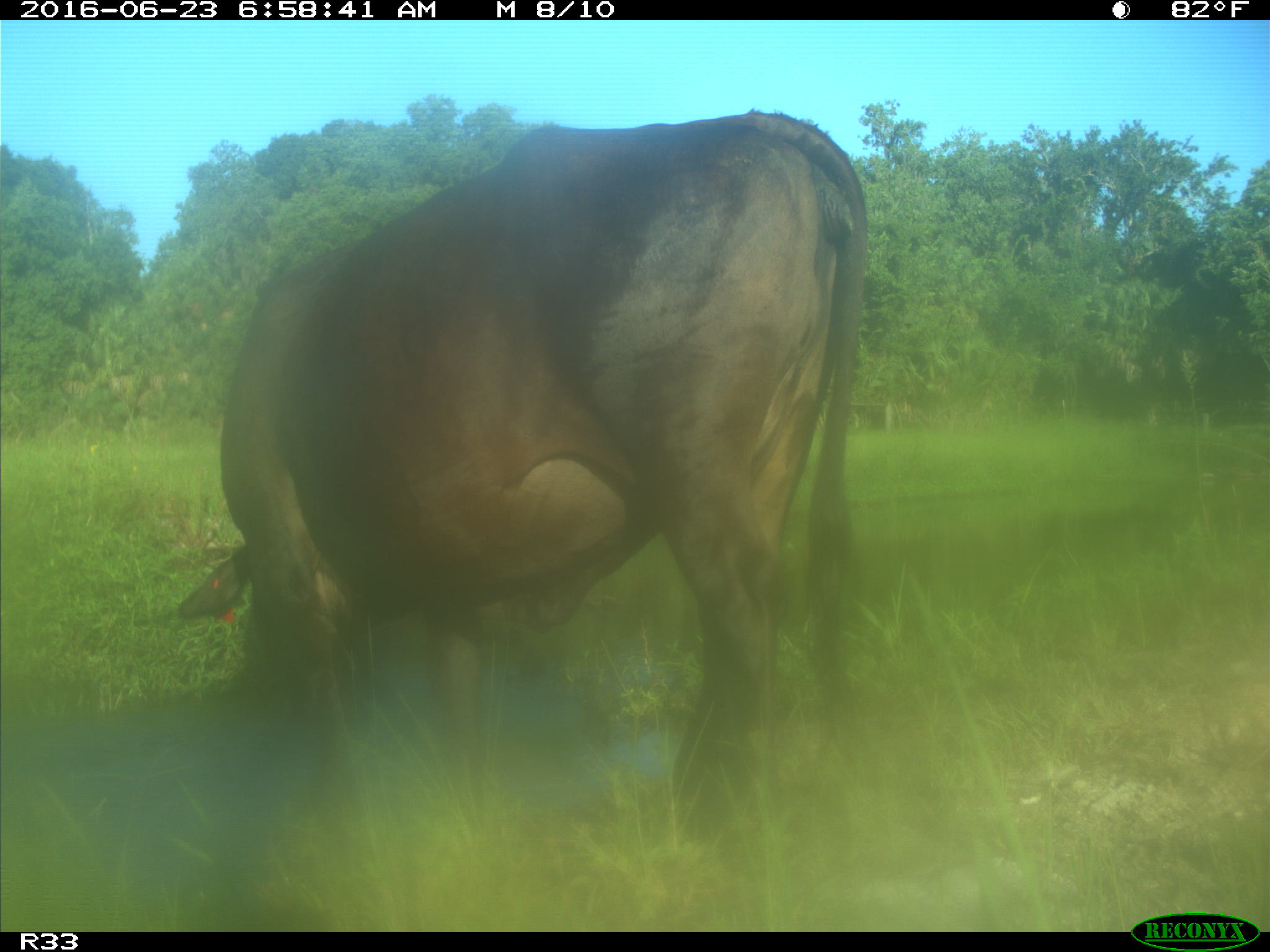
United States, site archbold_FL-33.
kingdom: Animalia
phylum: Chordata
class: Mammalia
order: Artiodactyla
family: Bovidae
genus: Bos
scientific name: Bos taurus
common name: domestic cow